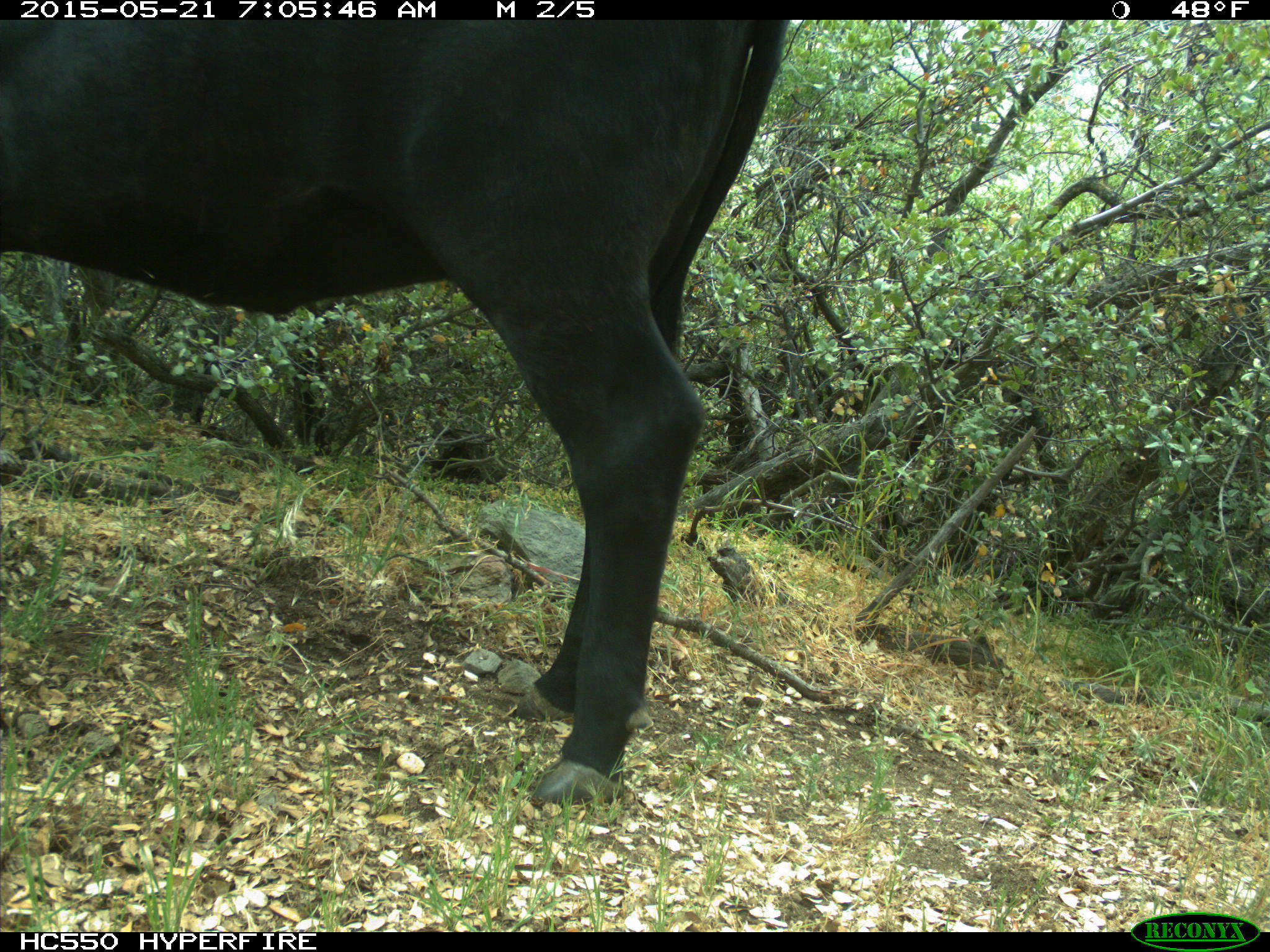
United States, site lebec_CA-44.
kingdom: Animalia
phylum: Chordata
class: Mammalia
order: Artiodactyla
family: Bovidae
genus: Bos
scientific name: Bos taurus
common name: domestic cow